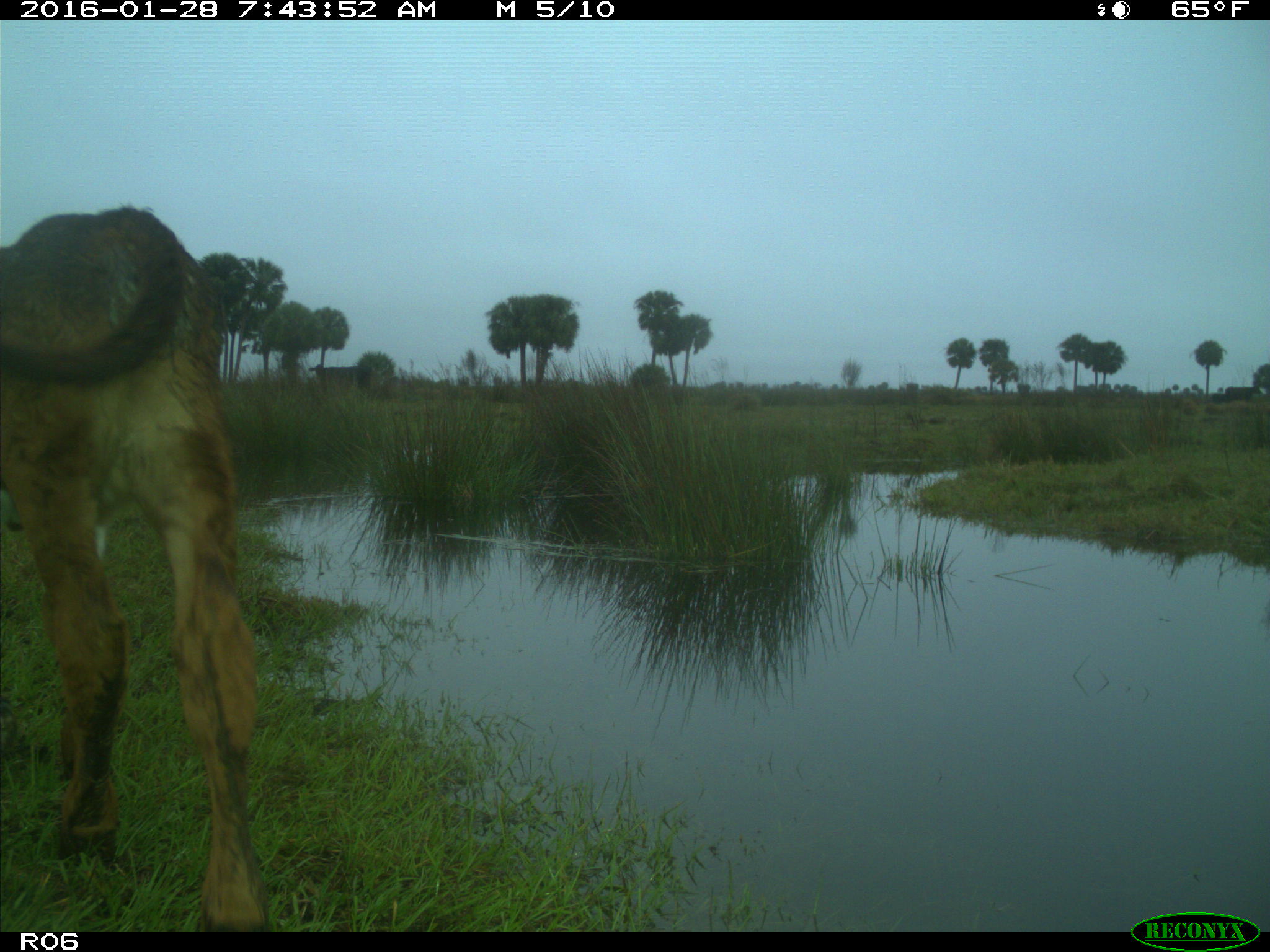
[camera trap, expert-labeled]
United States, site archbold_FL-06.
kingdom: Animalia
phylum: Chordata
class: Mammalia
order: Artiodactyla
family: Bovidae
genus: Bos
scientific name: Bos taurus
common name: domestic cow